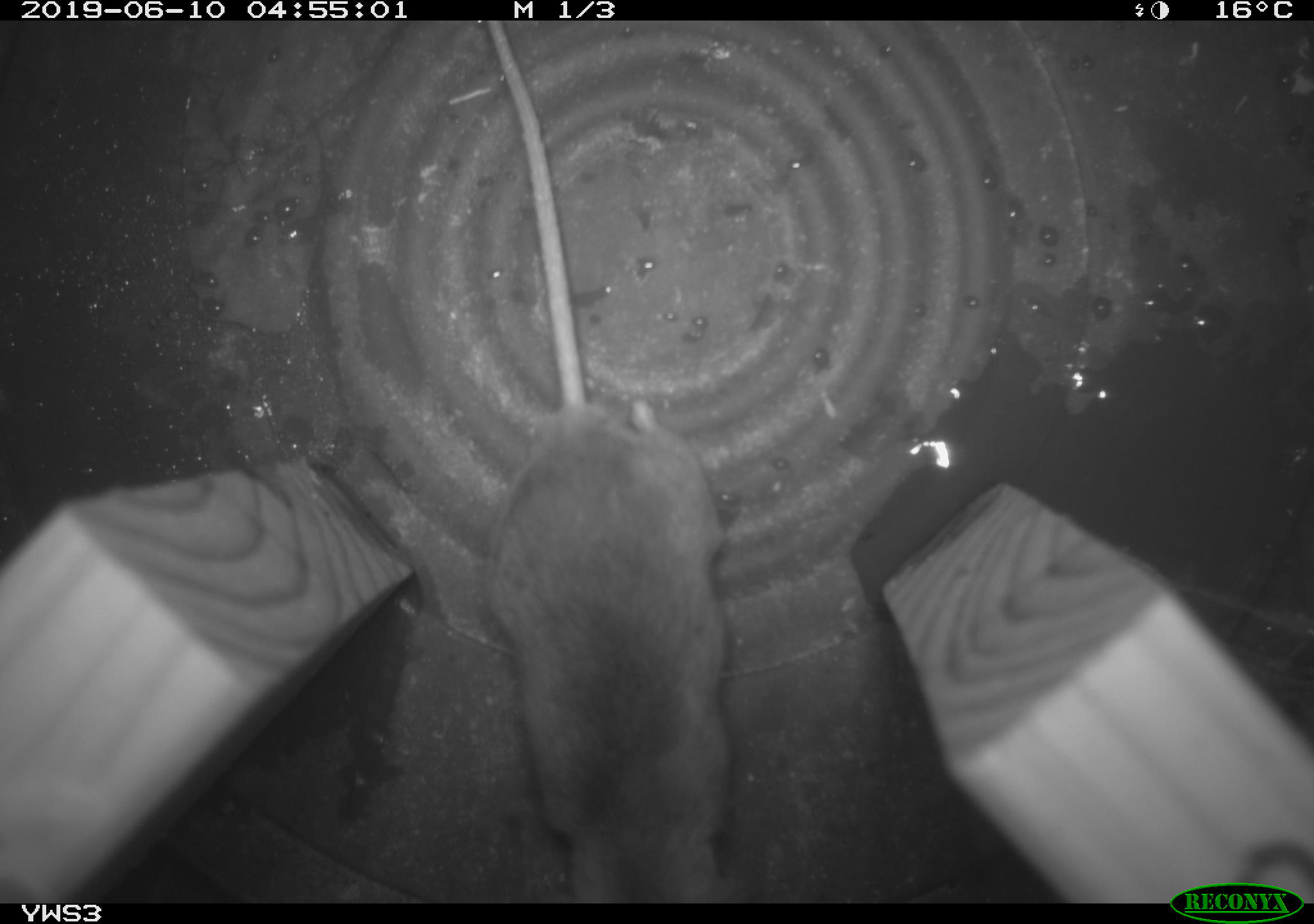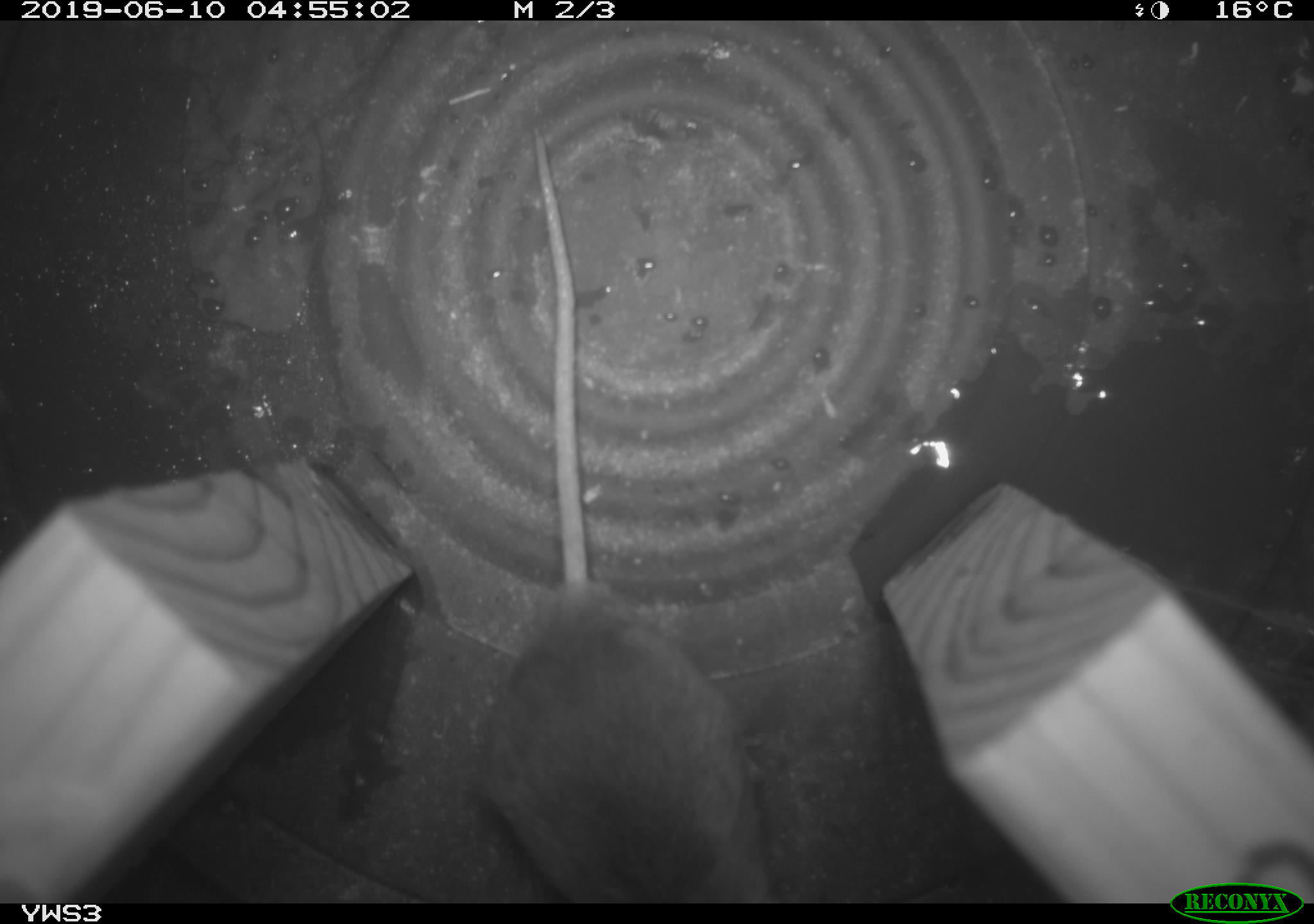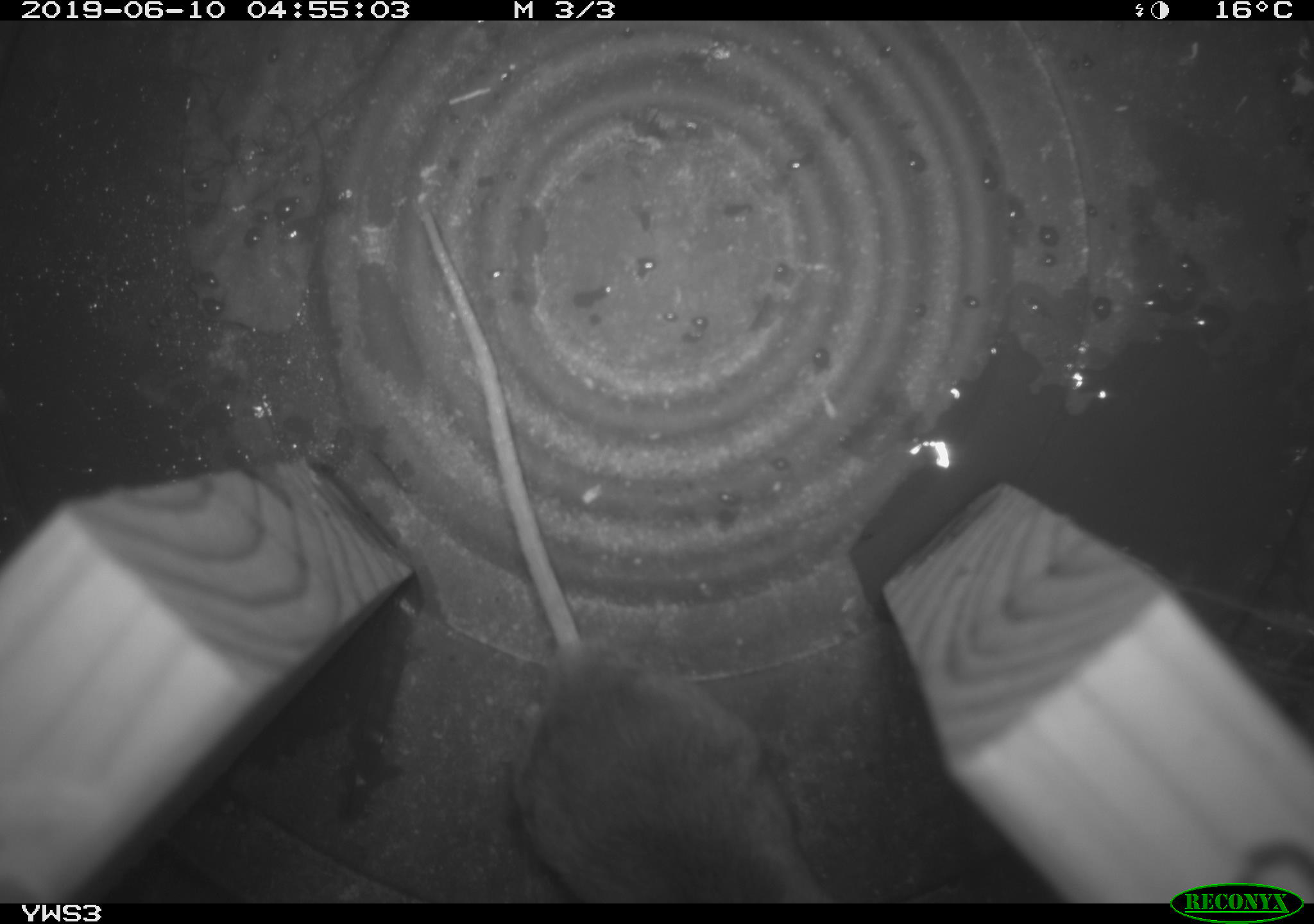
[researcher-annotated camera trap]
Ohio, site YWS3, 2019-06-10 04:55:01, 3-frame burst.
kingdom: Animalia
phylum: Chordata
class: Mammalia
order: Rodentia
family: Cricetidae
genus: Peromyscus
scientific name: Peromyscus leucopus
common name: white-footed mouse